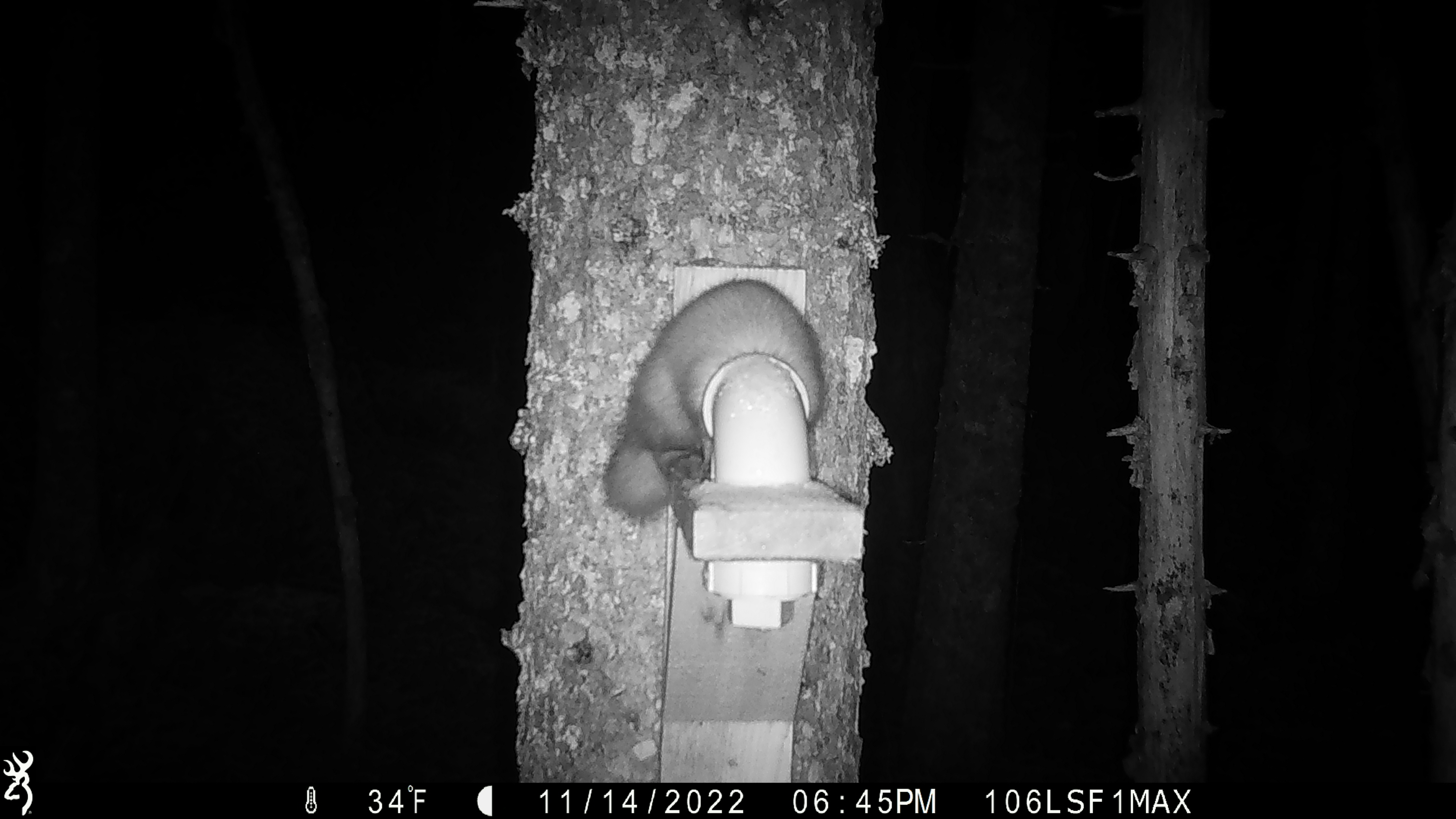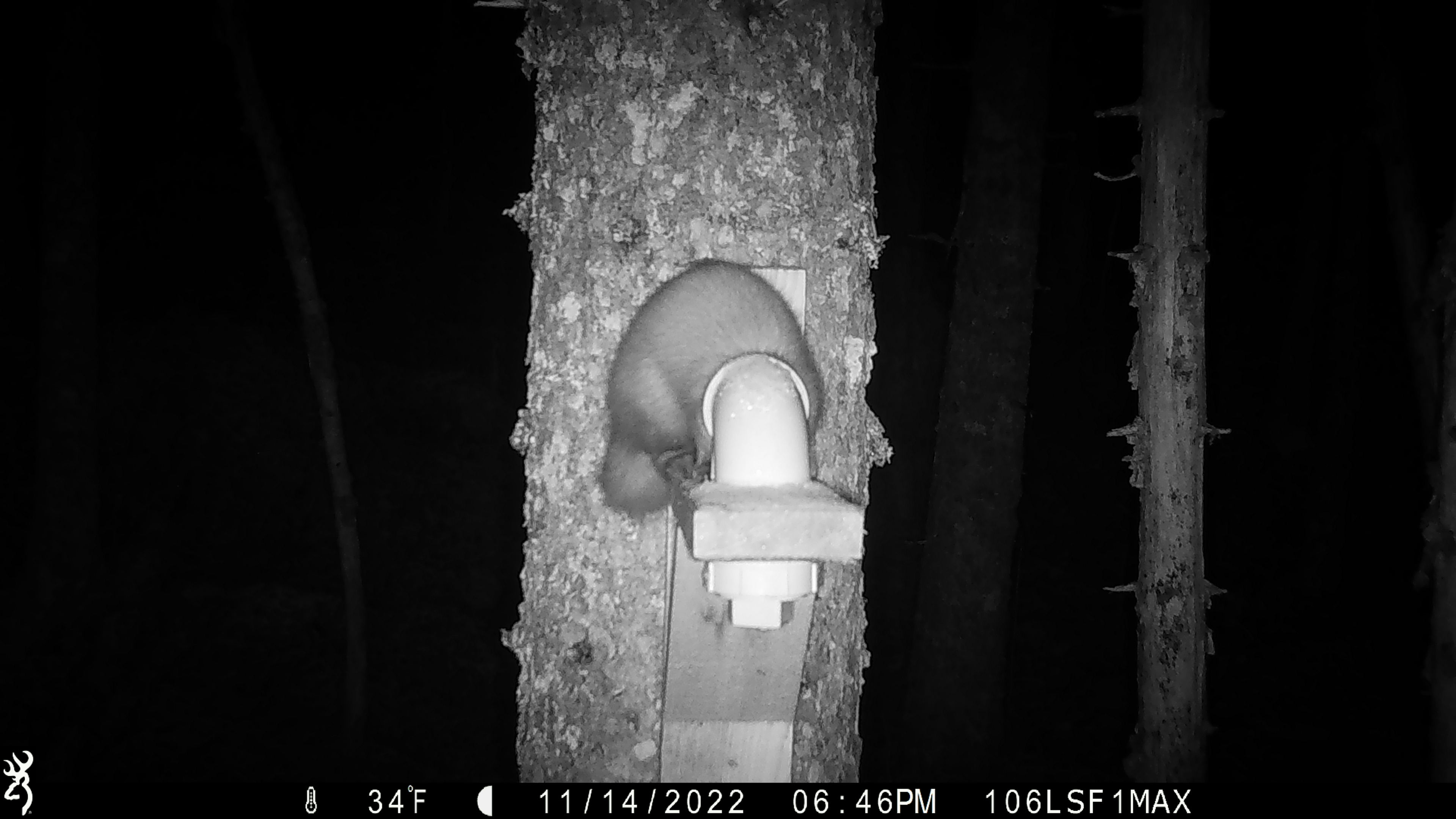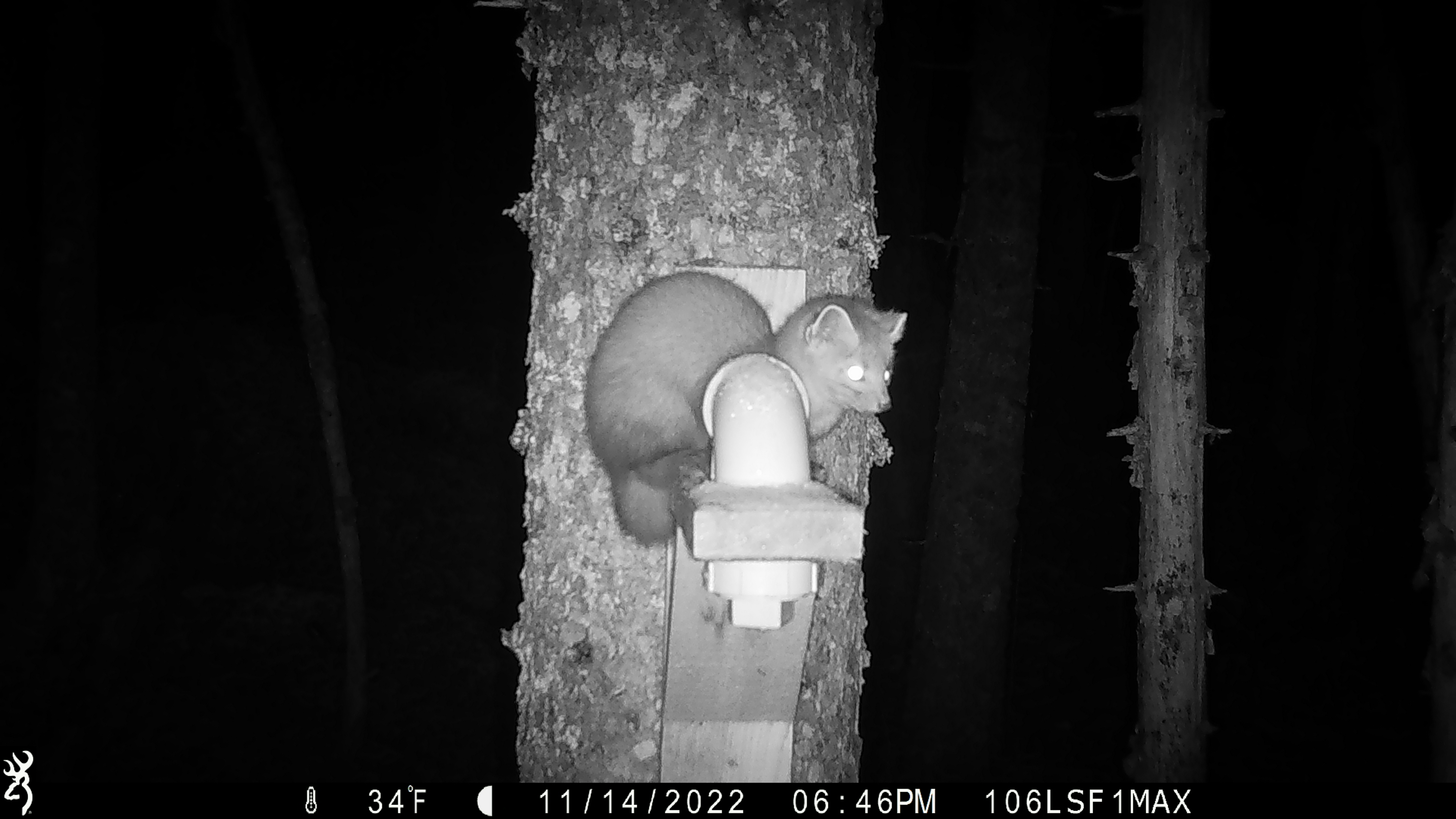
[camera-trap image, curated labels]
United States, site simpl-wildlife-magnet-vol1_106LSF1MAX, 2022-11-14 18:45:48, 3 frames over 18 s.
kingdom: Animalia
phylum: Chordata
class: Mammalia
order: Carnivora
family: Mustelidae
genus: Martes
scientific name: Martes americana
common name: american marten